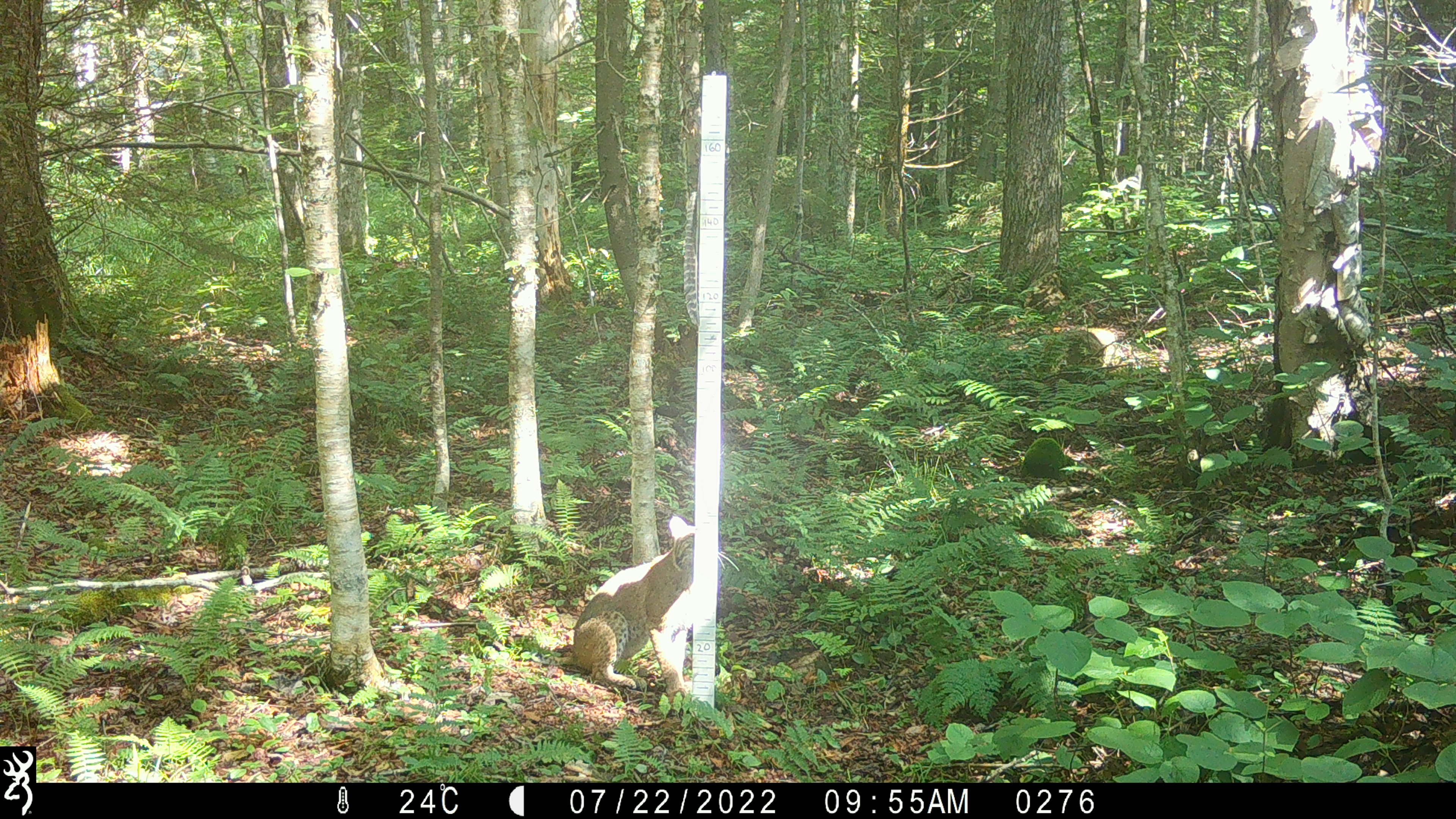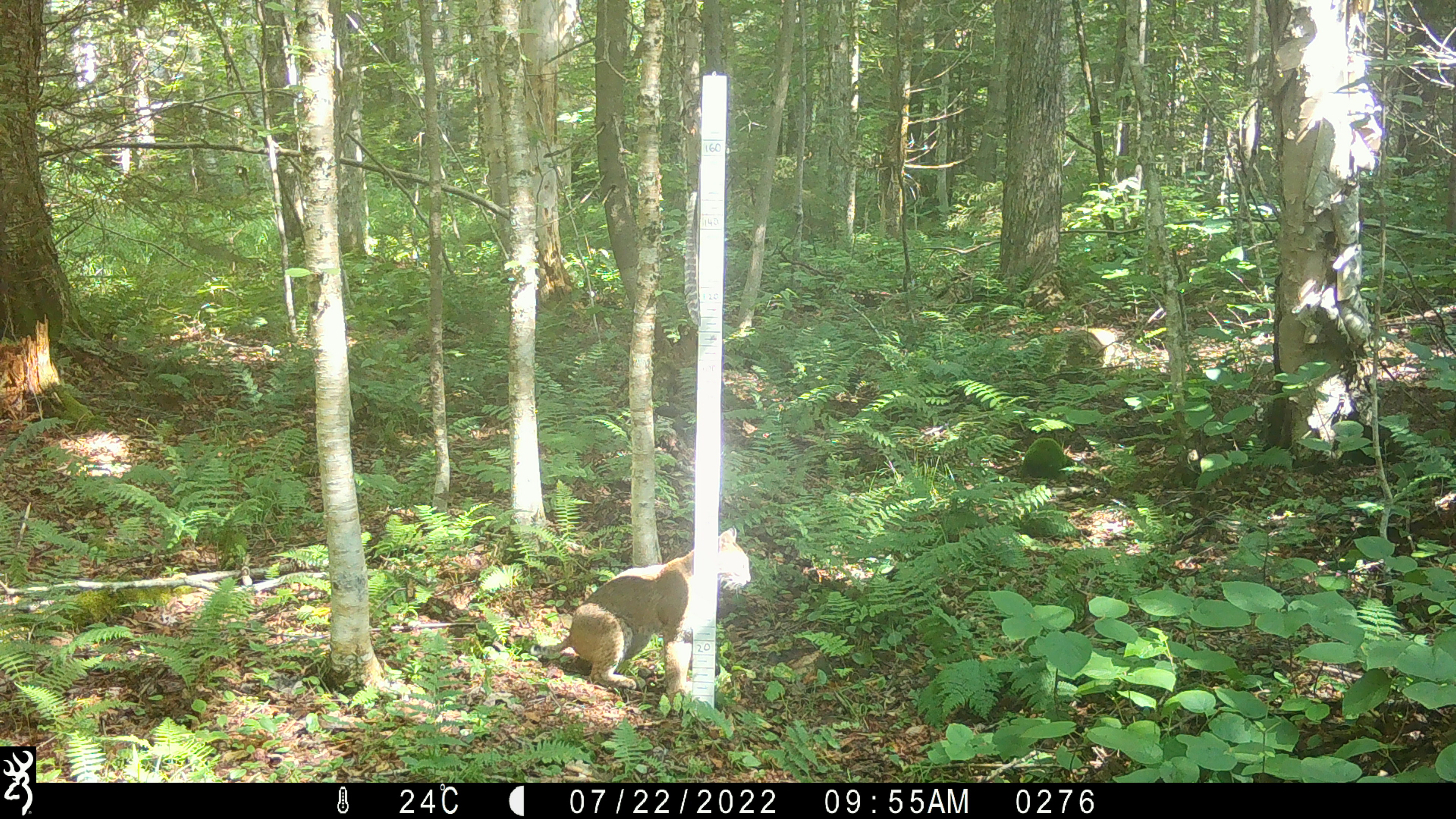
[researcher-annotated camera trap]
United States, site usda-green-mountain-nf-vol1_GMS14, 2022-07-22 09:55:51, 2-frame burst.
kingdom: Animalia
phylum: Chordata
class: Mammalia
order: Carnivora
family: Felidae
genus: Lynx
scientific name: Lynx rufus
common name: bobcat